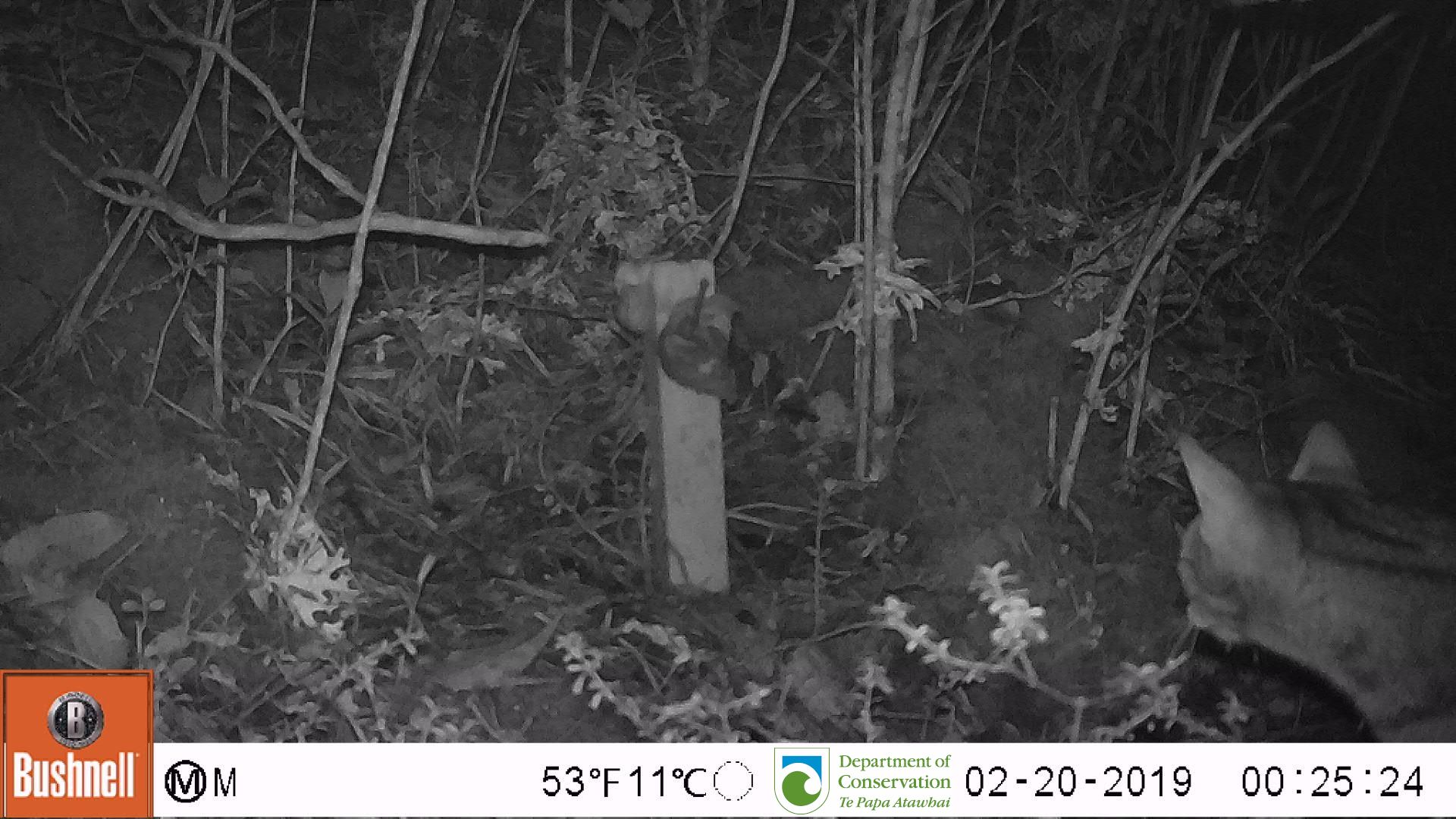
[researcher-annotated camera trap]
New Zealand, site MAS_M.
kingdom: Animalia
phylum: Chordata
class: Mammalia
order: Carnivora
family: Felidae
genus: Felis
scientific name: Felis catus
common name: domestic cat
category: cat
Cat (domestic cat) (Felis catus).